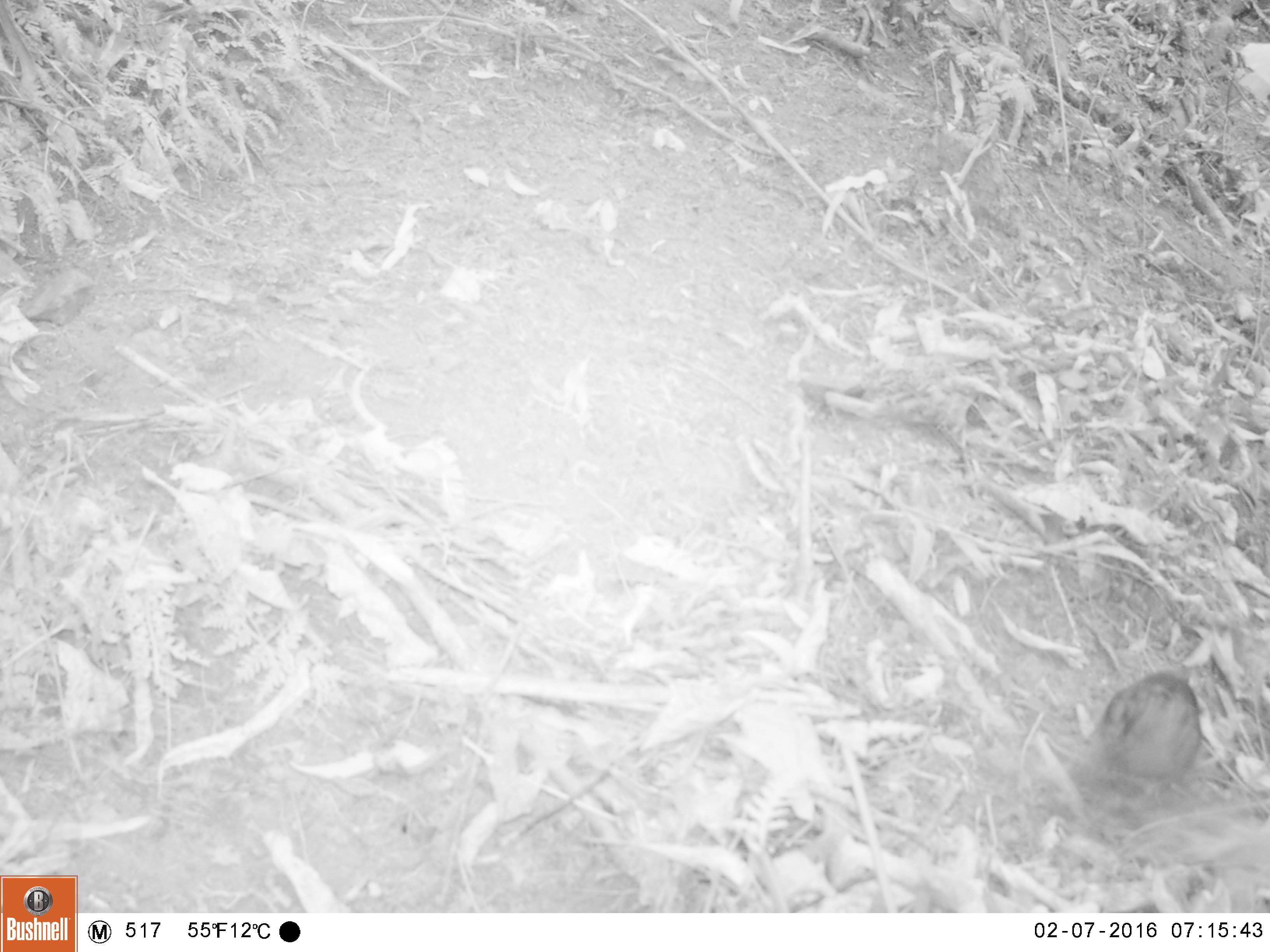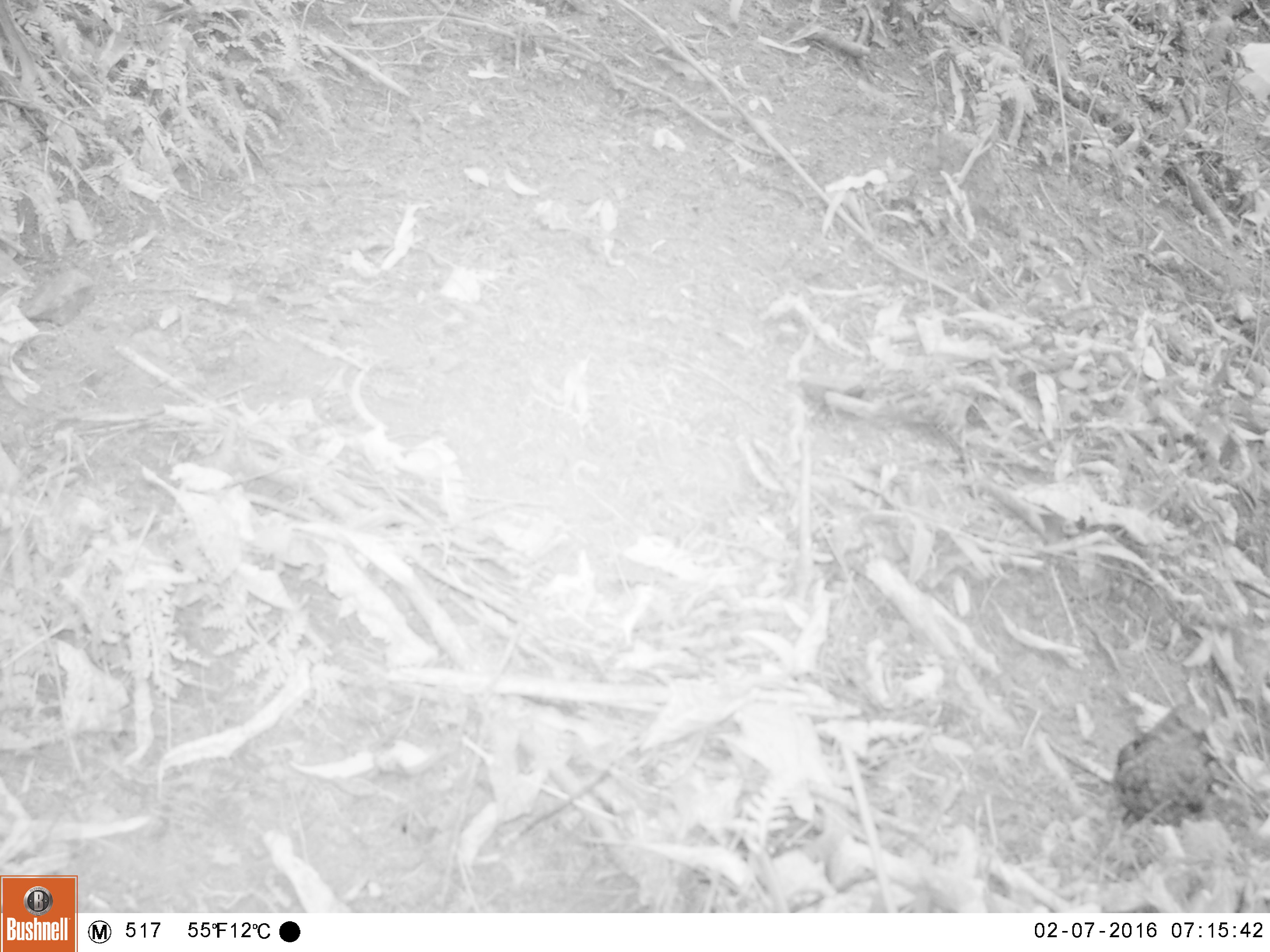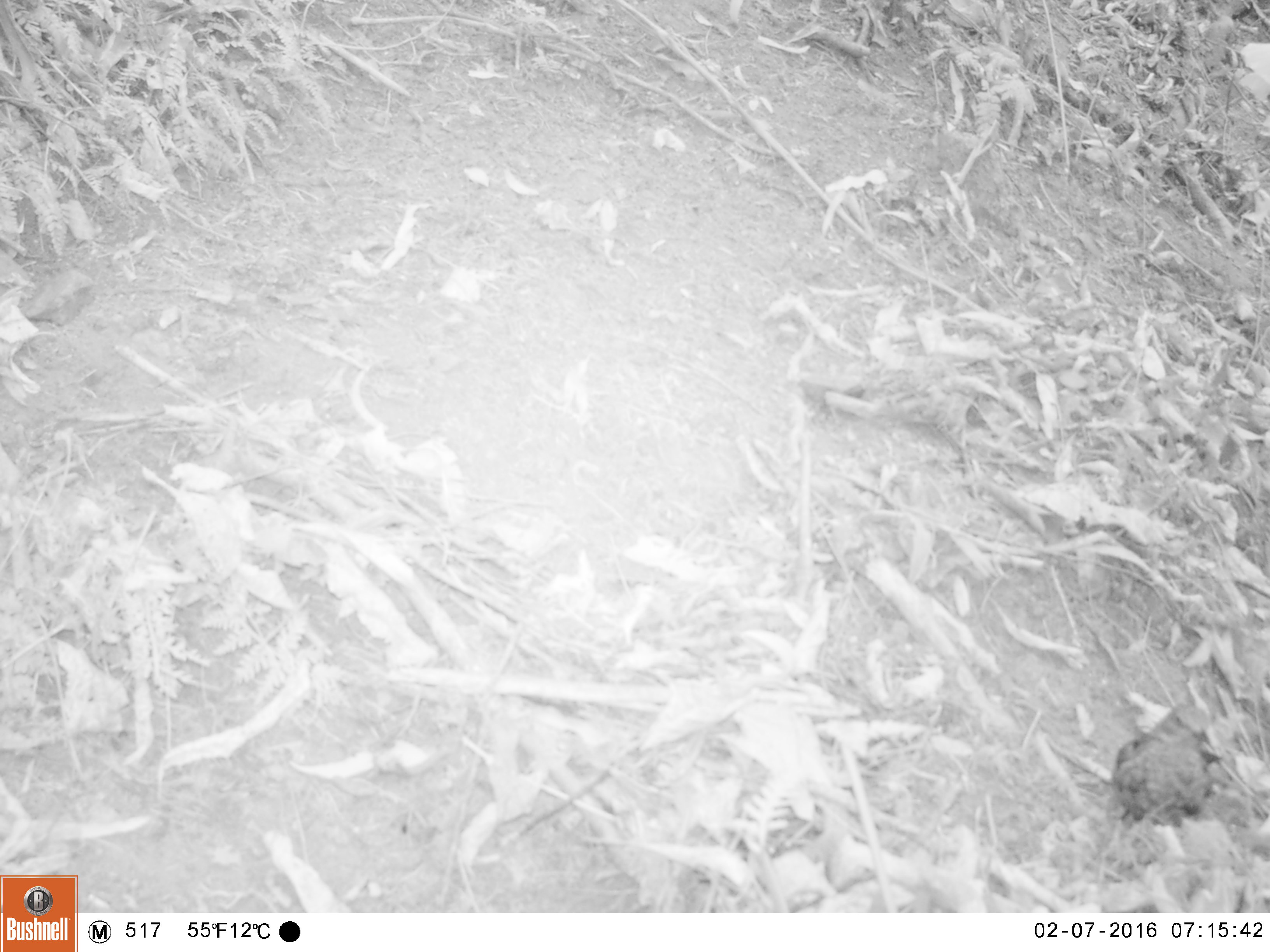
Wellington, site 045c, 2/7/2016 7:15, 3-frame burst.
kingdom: Animalia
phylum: Chordata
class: Aves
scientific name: Aves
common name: bird